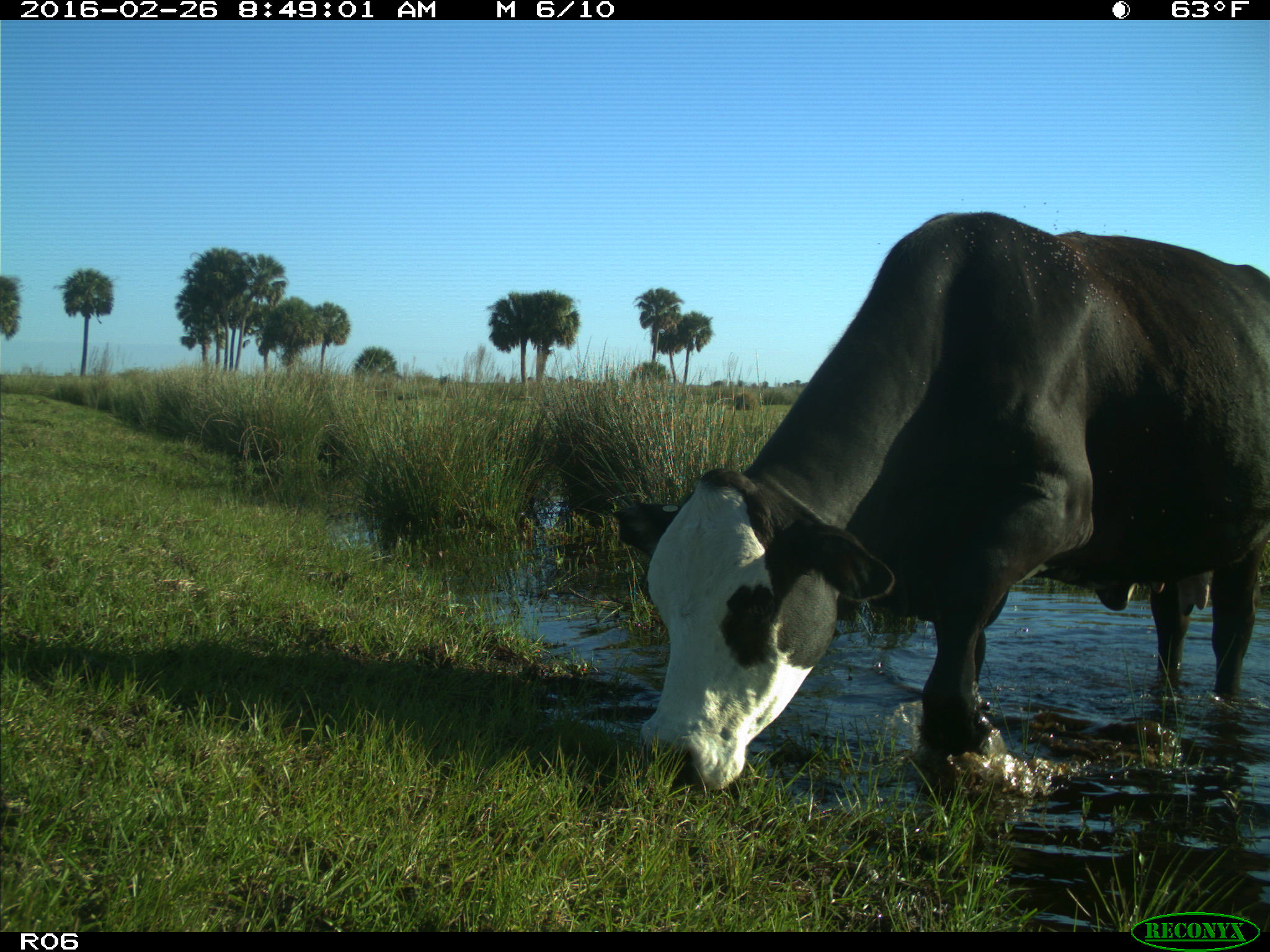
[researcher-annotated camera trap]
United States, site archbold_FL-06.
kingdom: Animalia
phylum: Chordata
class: Mammalia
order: Artiodactyla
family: Bovidae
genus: Bos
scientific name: Bos taurus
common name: domestic cow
Bos taurus (domestic cow).